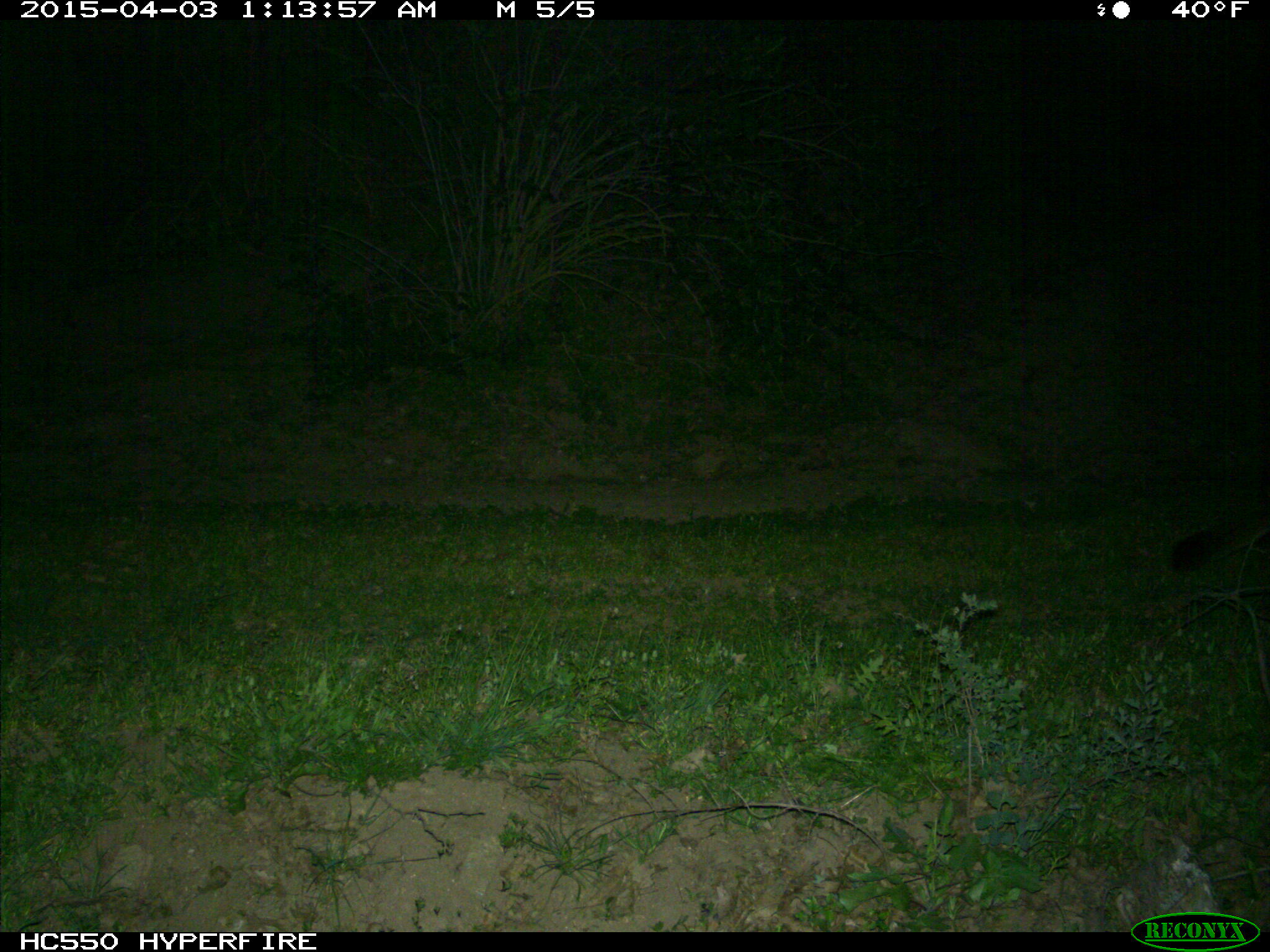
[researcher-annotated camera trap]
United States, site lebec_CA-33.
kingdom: Animalia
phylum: Chordata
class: Mammalia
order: Carnivora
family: Felidae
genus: Puma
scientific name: Puma concolor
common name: mountain lion